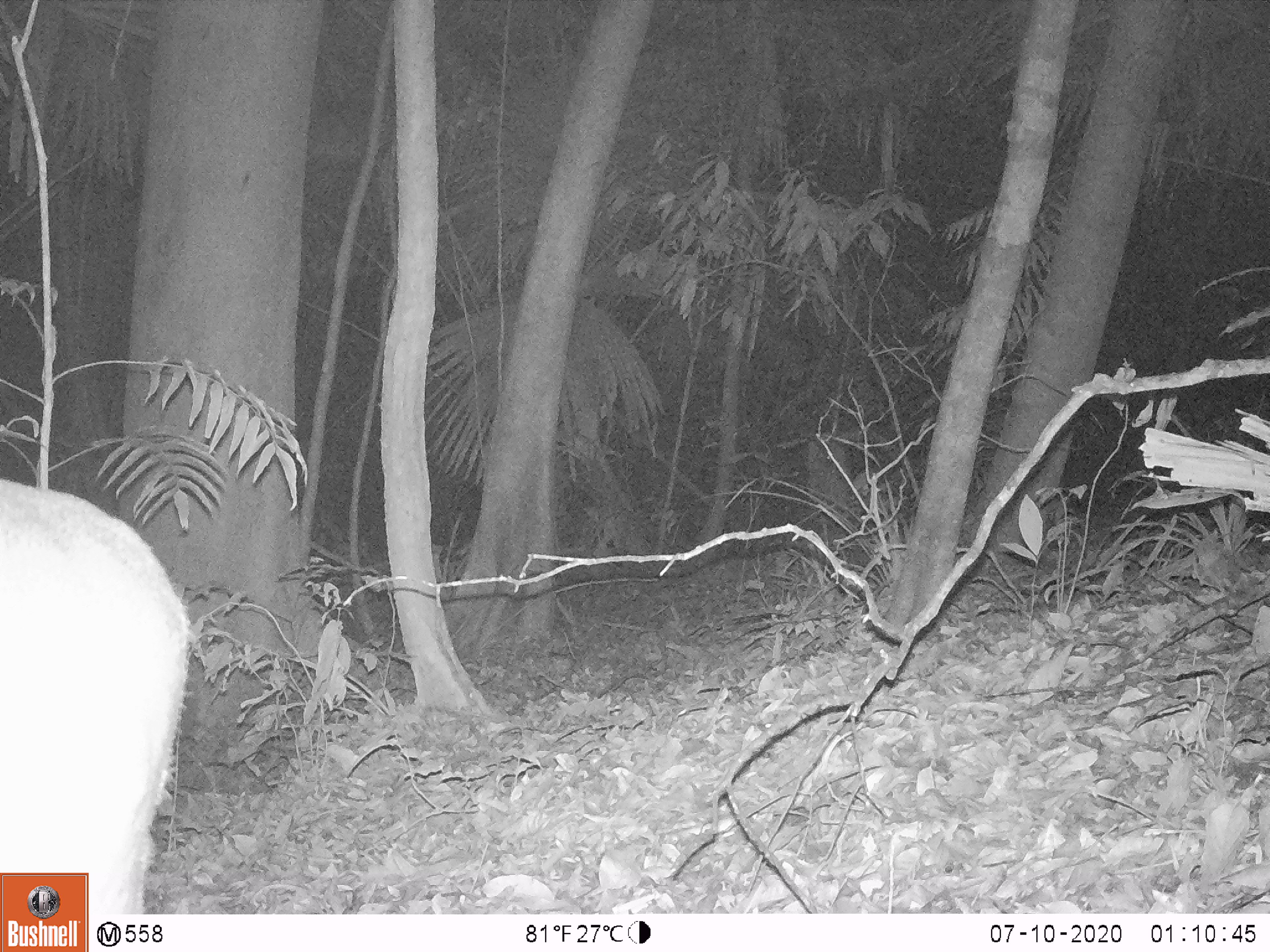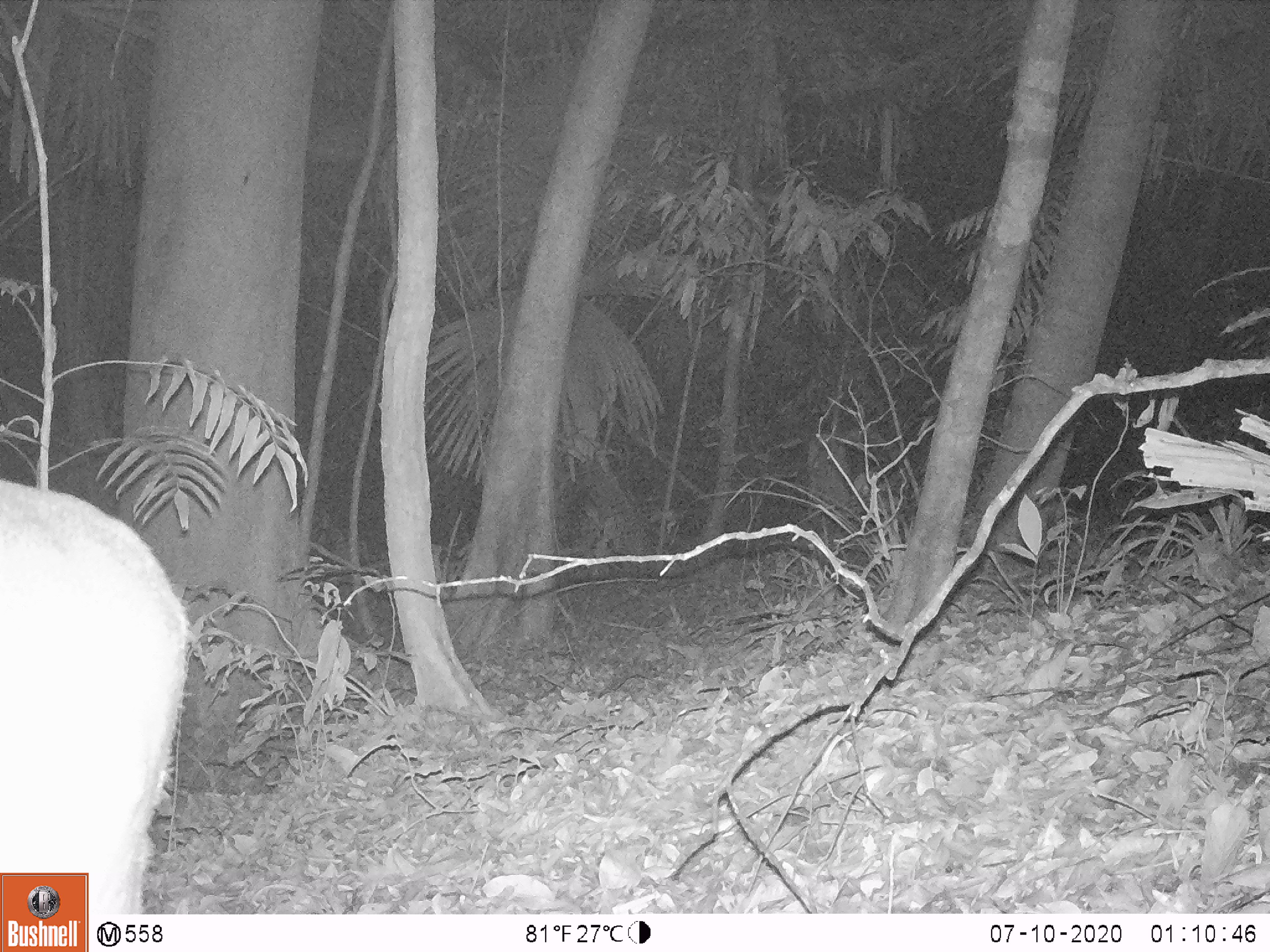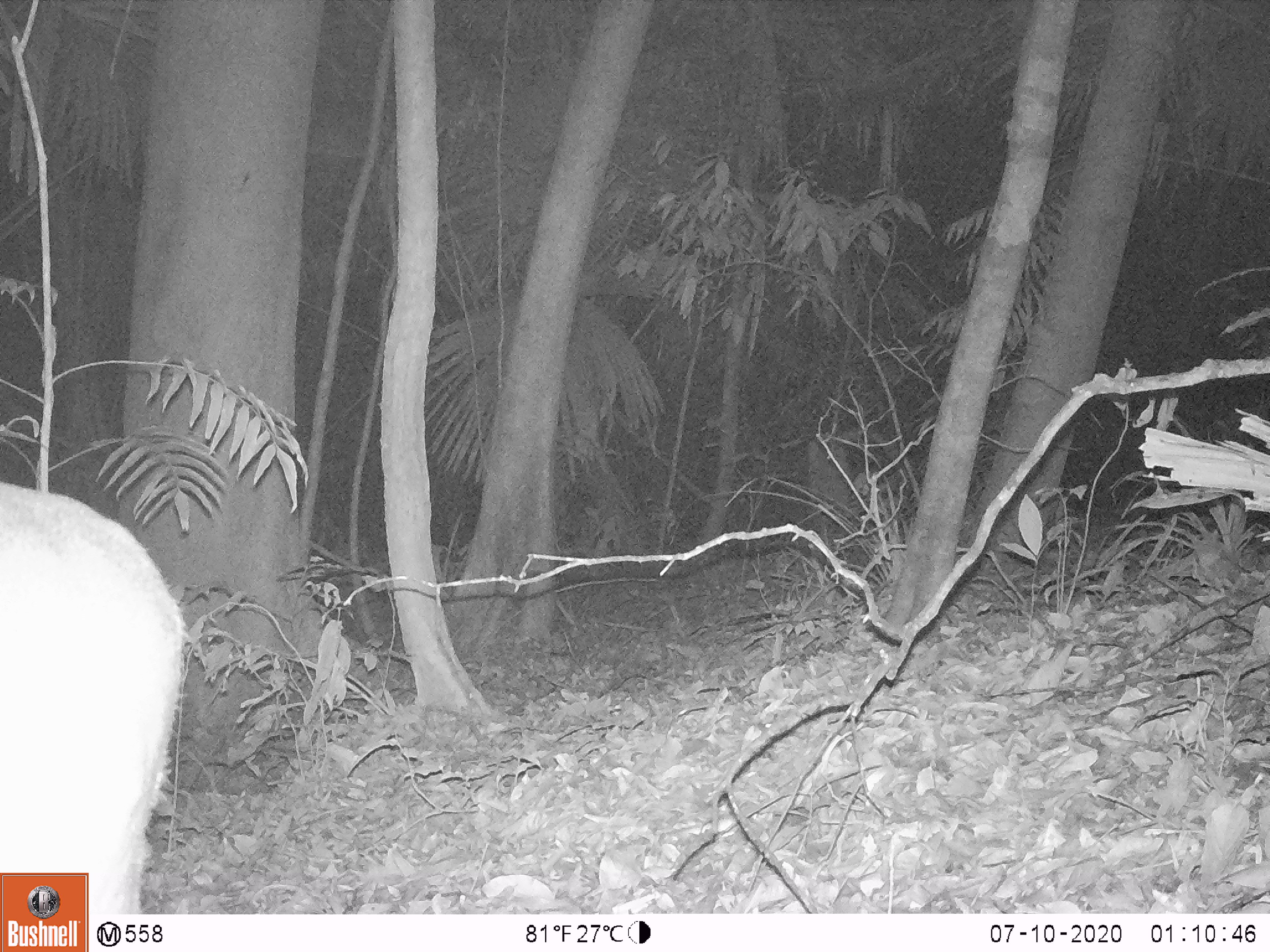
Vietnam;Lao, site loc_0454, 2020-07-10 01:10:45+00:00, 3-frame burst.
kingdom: Animalia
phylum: Chordata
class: Mammalia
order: Artiodactyla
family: Cervidae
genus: Muntiacus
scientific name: Muntiacus vuquangensis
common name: large-antlered muntjac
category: large antlered muntjac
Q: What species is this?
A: Large antlered muntjac (large-antlered muntjac) (Muntiacus vuquangensis).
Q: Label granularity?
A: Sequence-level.